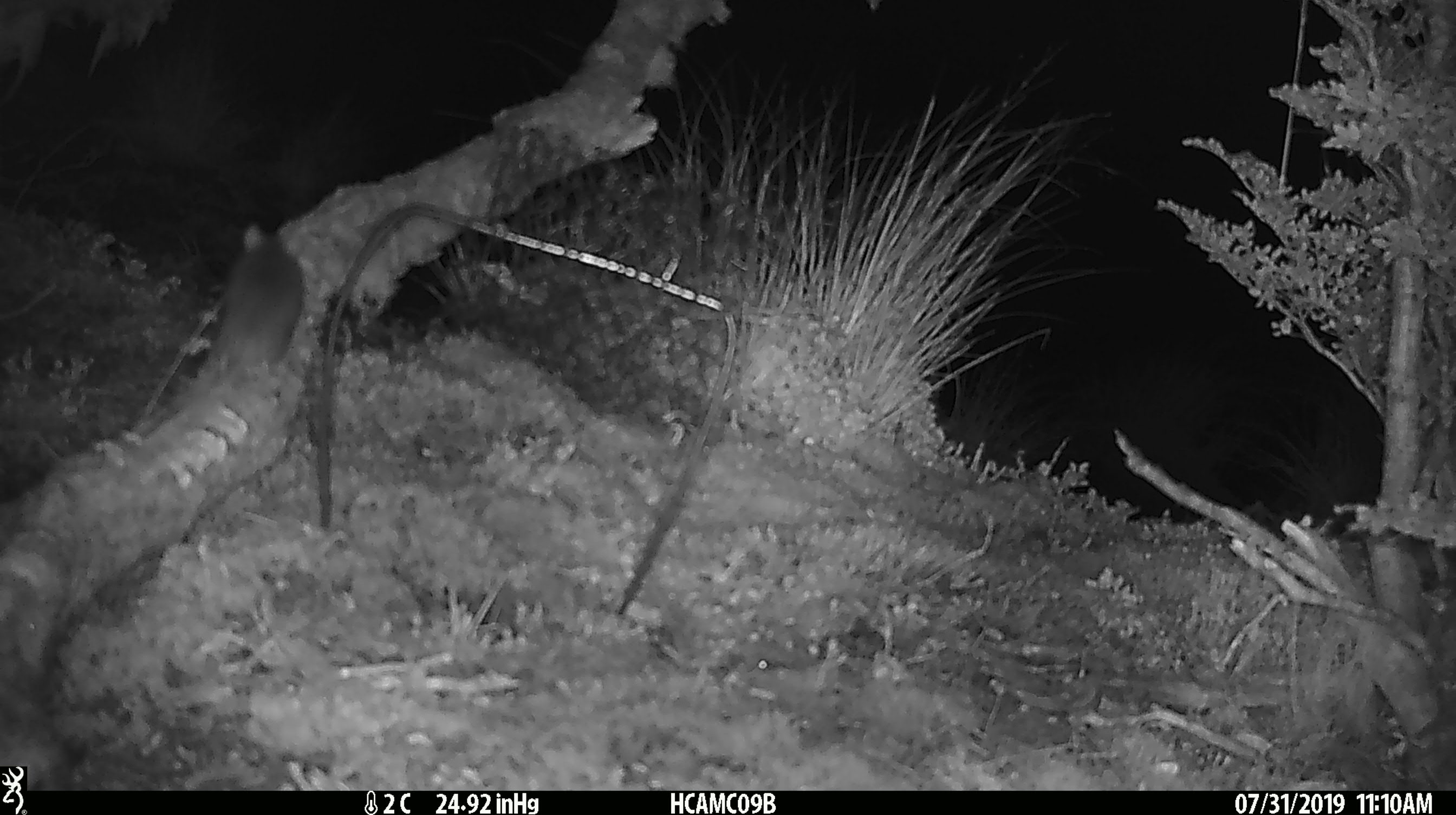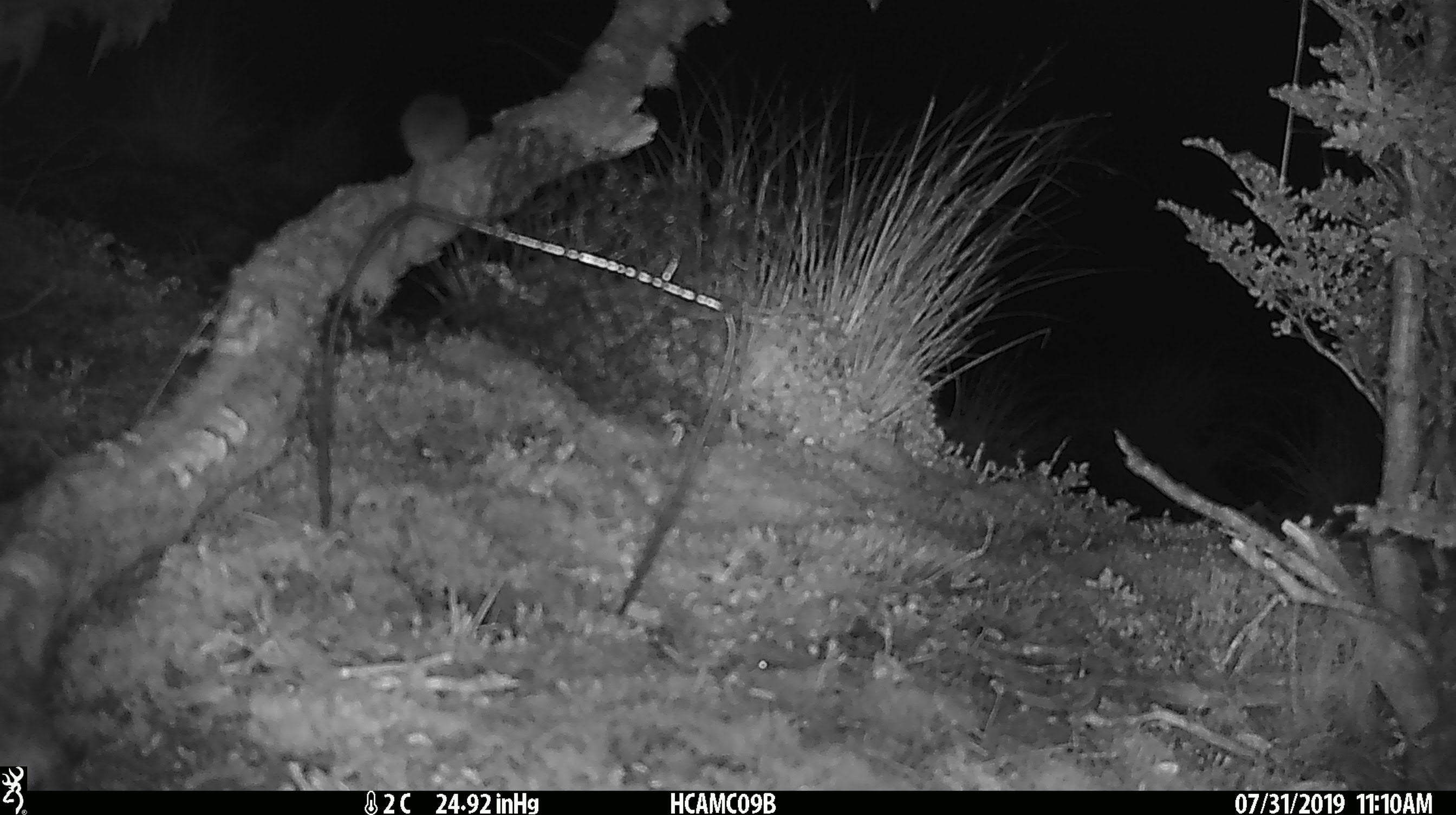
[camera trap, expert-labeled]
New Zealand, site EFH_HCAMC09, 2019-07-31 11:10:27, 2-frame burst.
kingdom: Animalia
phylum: Chordata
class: Mammalia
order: Rodentia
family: Muridae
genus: Mus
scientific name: Mus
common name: mouse